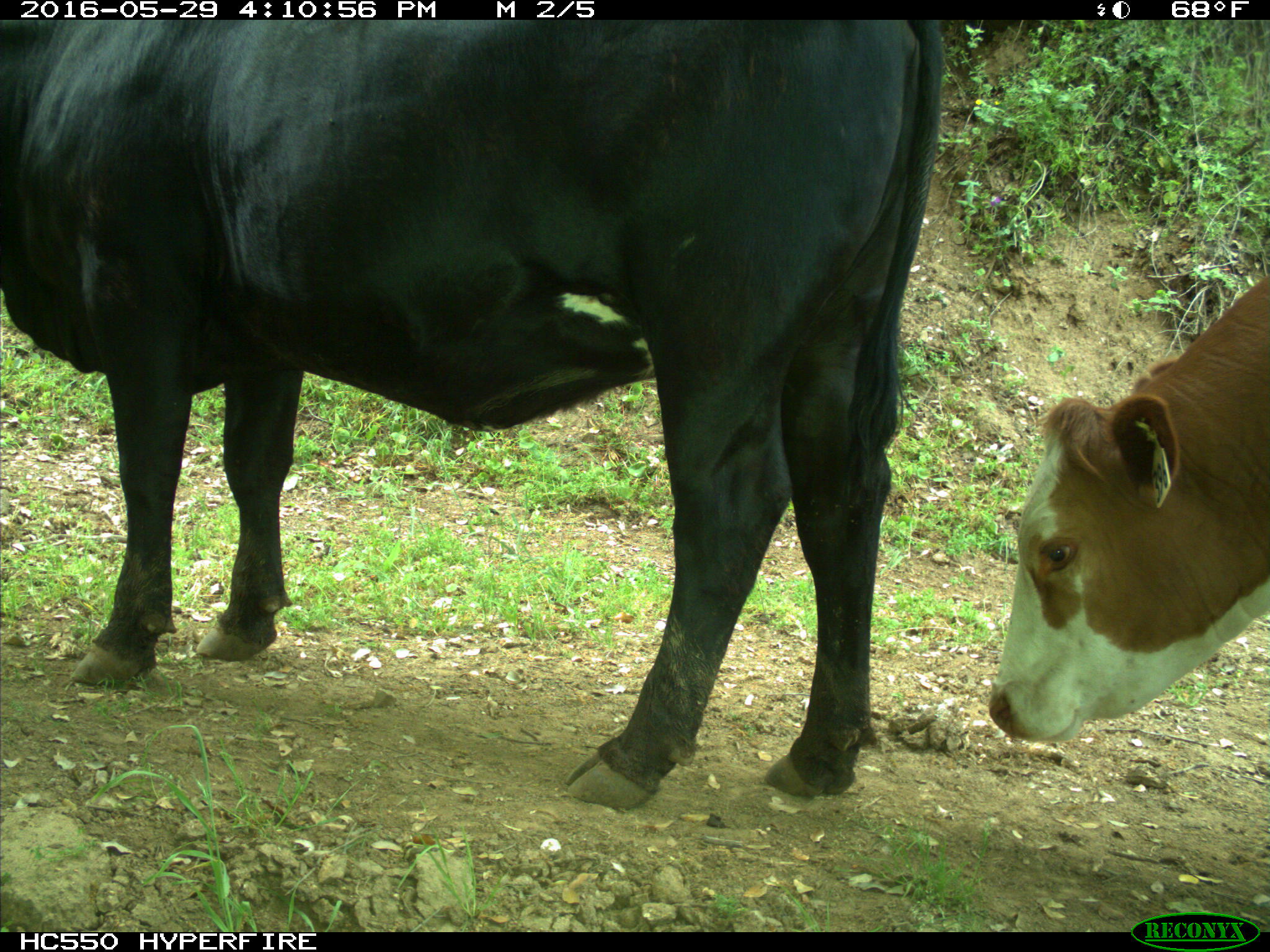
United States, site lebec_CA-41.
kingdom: Animalia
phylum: Chordata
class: Mammalia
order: Artiodactyla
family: Bovidae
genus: Bos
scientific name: Bos taurus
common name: domestic cow